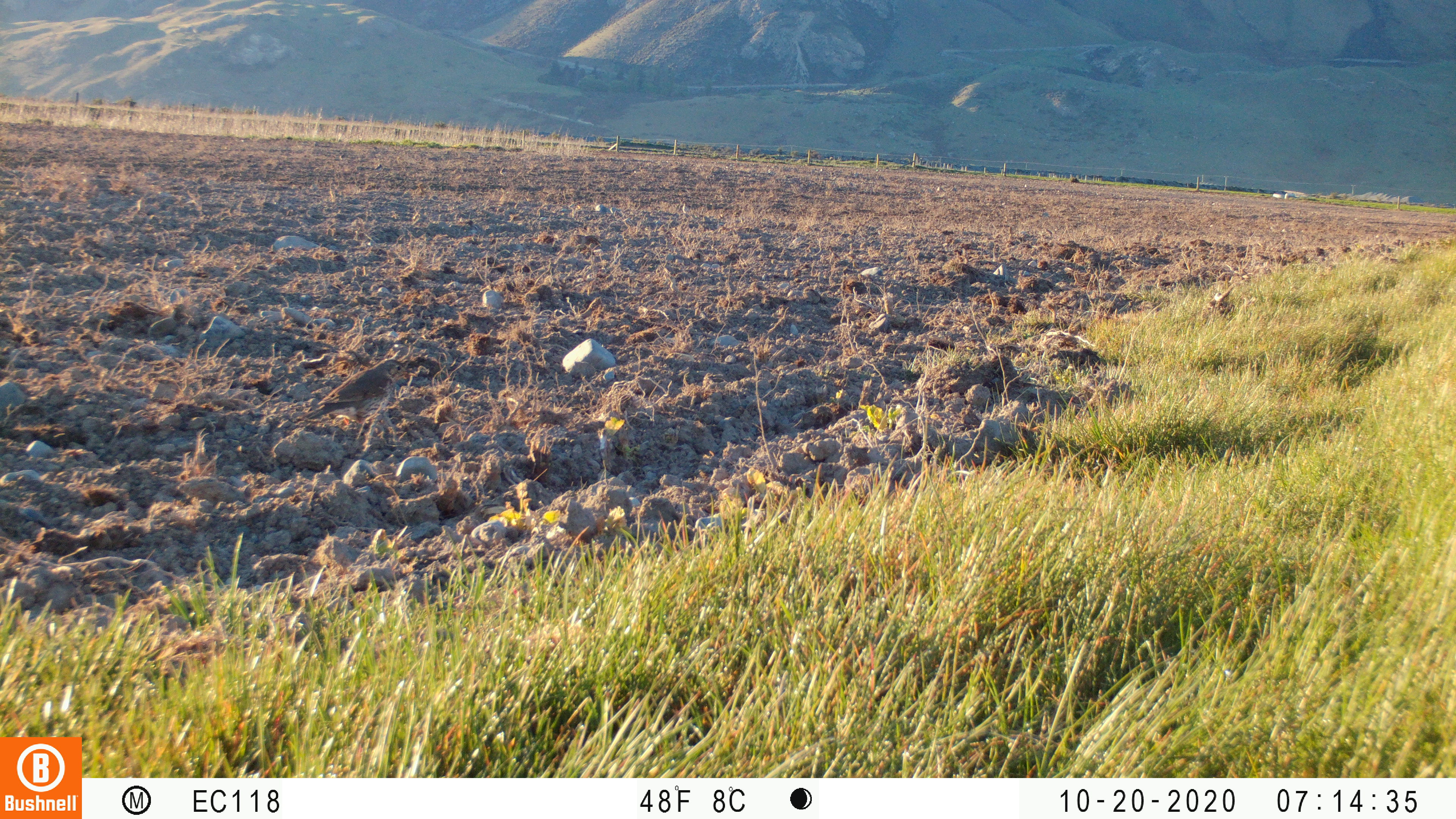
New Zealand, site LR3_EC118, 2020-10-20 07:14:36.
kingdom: Animalia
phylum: Chordata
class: Aves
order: Passeriformes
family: Turdidae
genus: Turdus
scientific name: Turdus philomelos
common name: song thrush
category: thrush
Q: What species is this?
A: Thrush (song thrush) (Turdus philomelos).